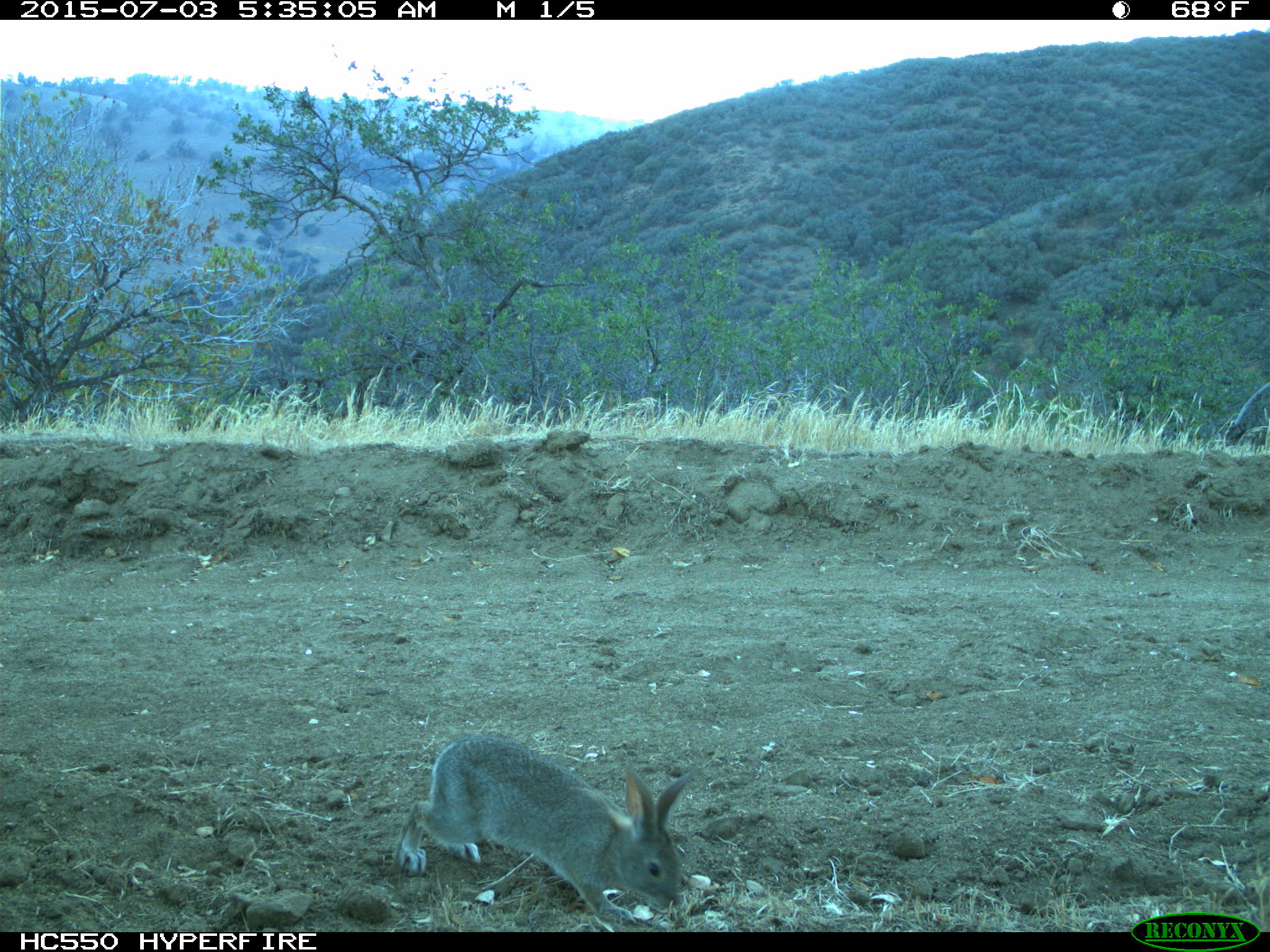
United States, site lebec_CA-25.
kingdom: Animalia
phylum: Chordata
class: Mammalia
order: Lagomorpha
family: Leporidae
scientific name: Leporidae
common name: rabbits and hares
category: unidentified rabbit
Unidentified rabbit (rabbits and hares) (Leporidae).